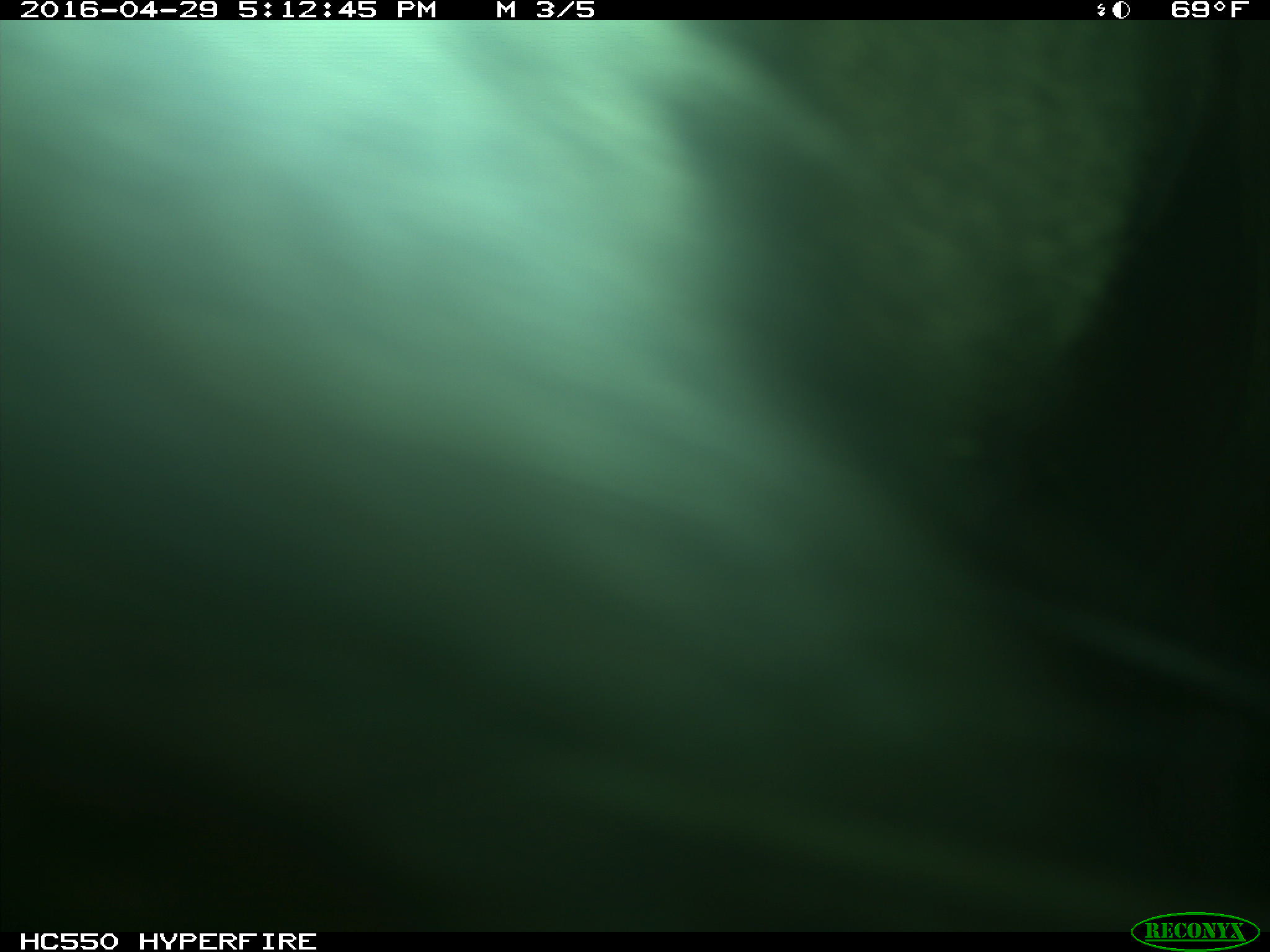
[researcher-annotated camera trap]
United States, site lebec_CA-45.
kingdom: Animalia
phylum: Chordata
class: Mammalia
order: Artiodactyla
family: Bovidae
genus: Bos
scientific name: Bos taurus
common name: domestic cow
Bos taurus (domestic cow).